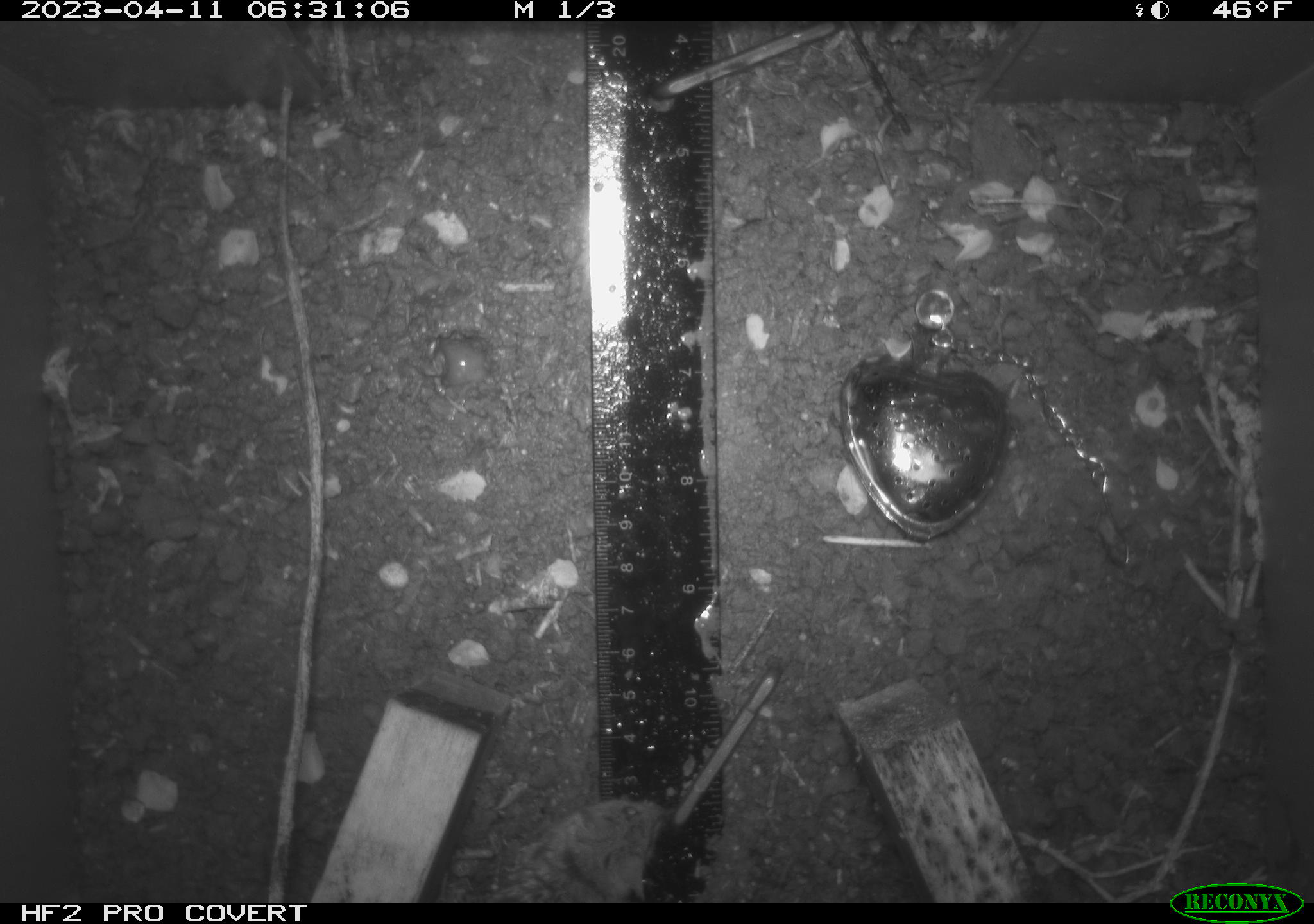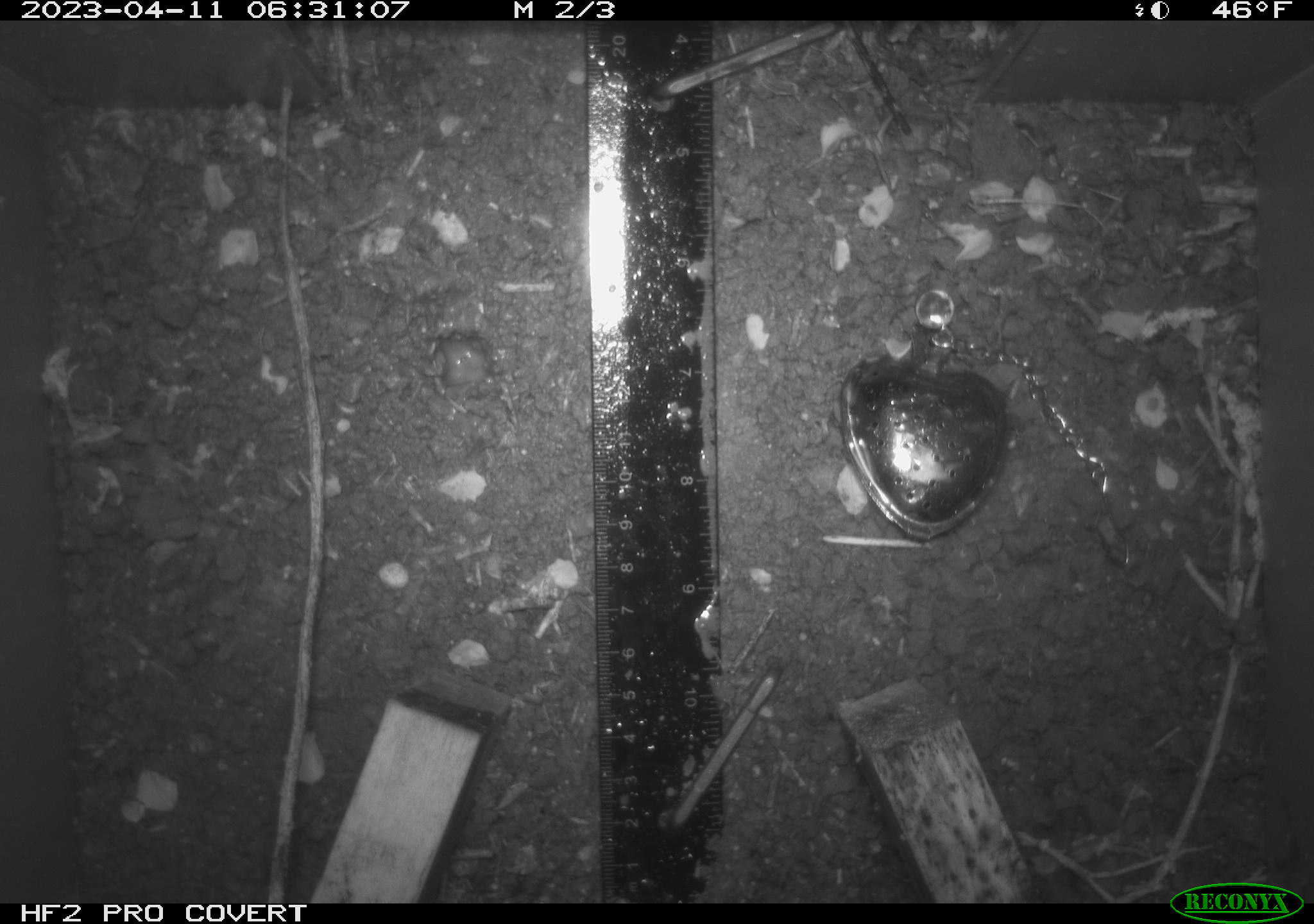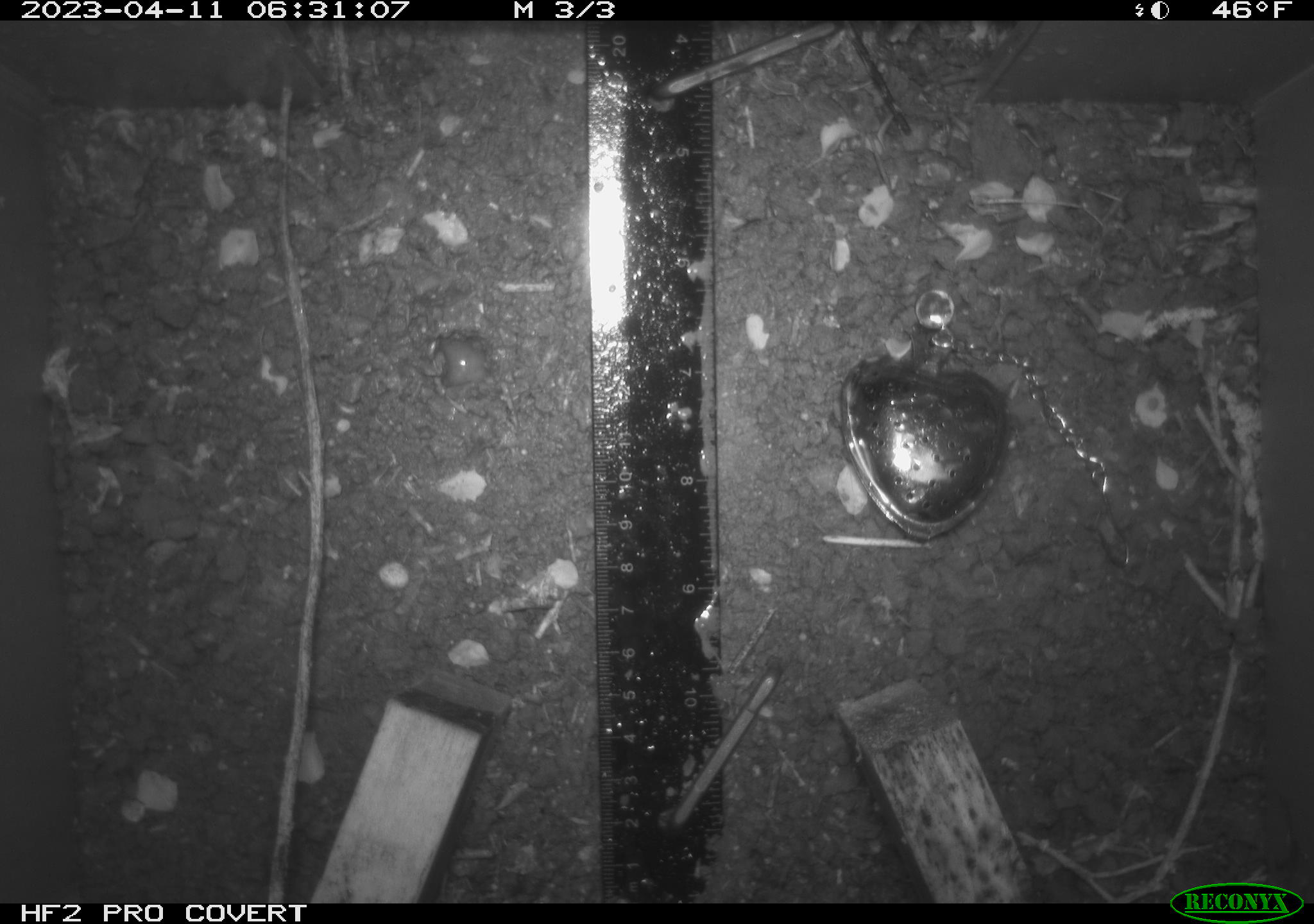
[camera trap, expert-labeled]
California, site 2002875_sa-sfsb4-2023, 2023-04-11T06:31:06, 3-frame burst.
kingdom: Animalia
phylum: Chordata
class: Mammalia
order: Rodentia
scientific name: Rodentia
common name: mouse species